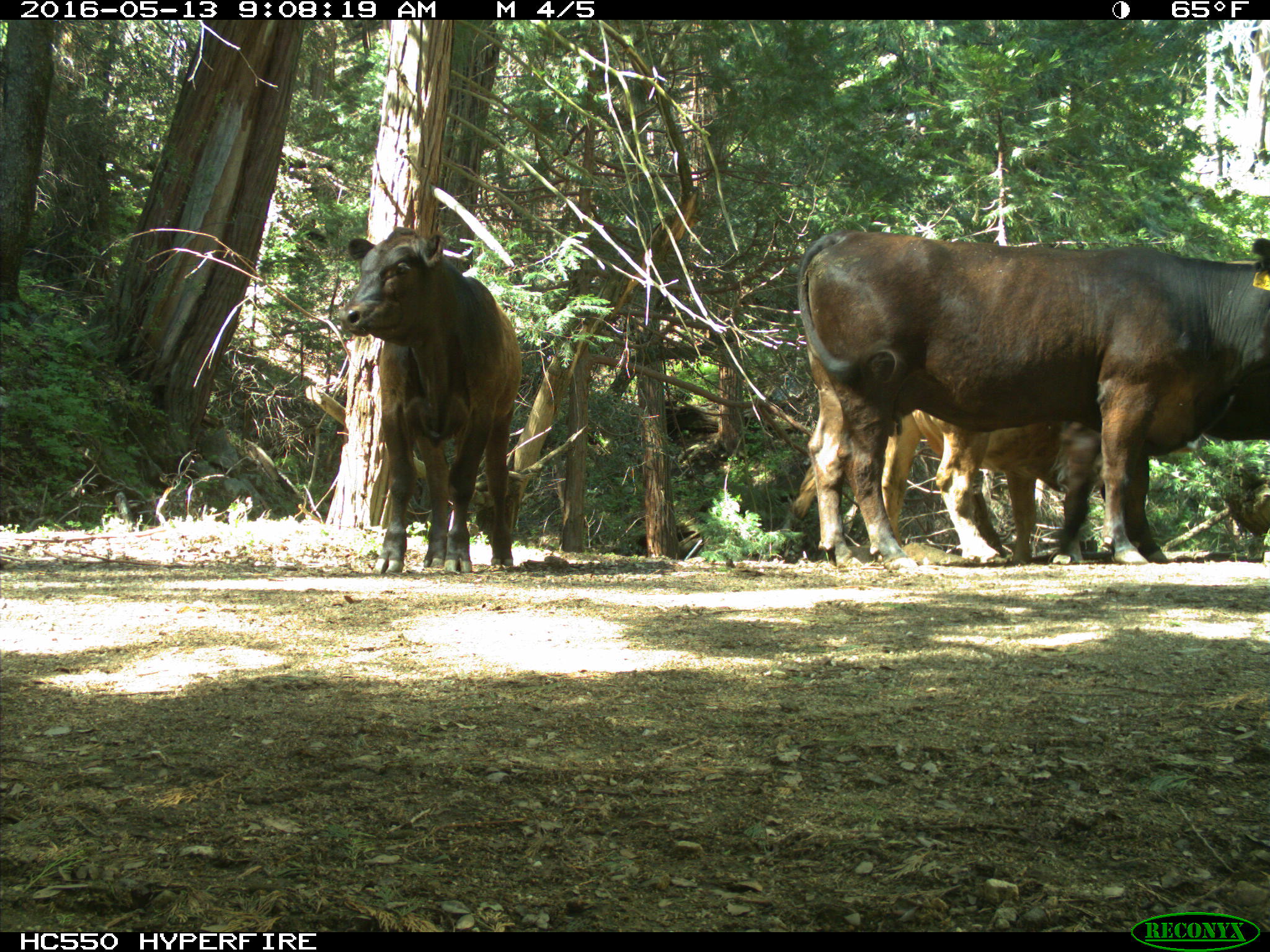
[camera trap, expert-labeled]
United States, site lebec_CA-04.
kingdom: Animalia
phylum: Chordata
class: Mammalia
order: Artiodactyla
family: Bovidae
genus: Bos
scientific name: Bos taurus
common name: domestic cow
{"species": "Bos taurus (domestic cow)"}